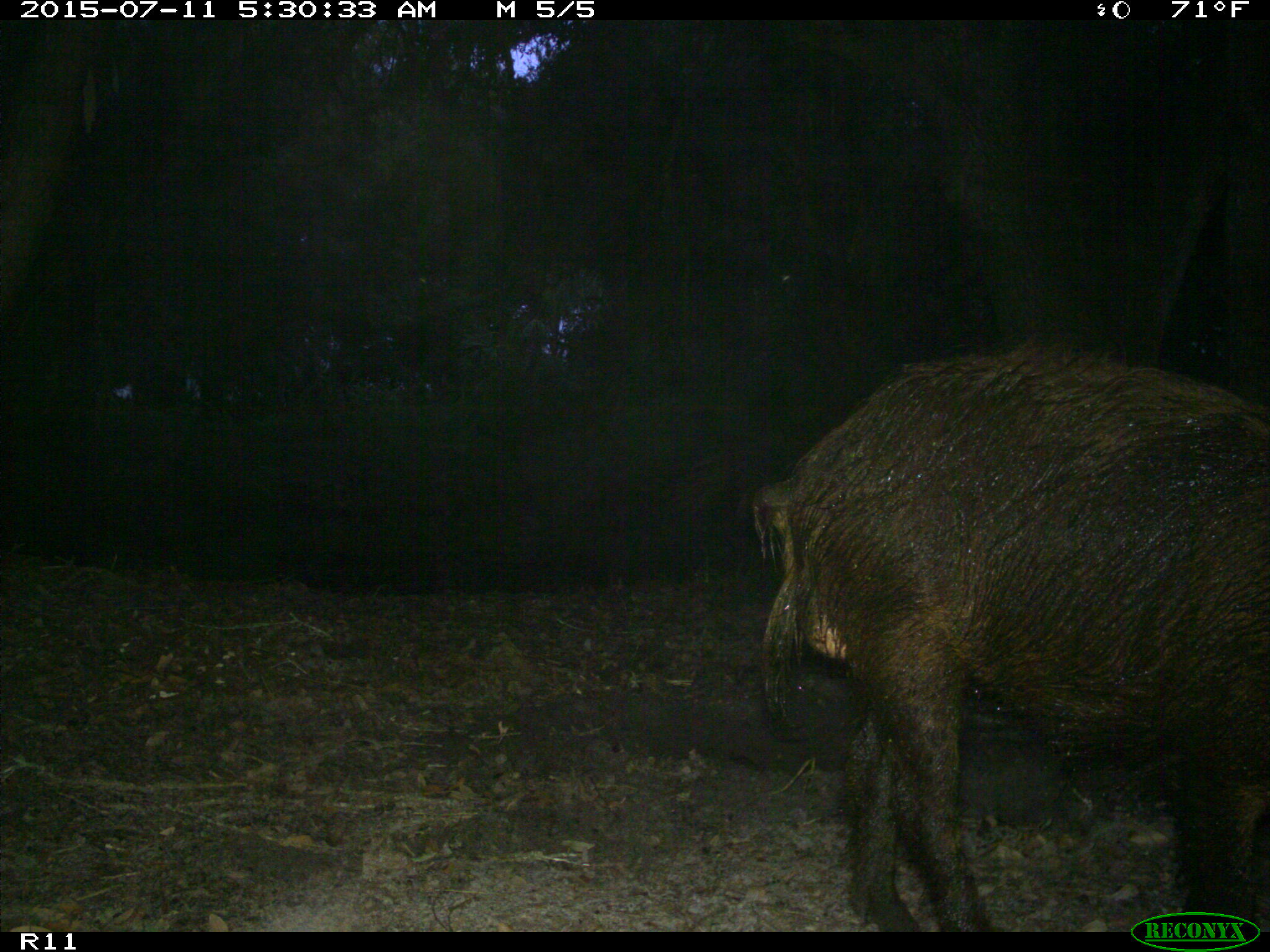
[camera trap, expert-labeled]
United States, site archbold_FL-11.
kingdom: Animalia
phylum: Chordata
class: Mammalia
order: Artiodactyla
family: Suidae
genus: Sus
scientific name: Sus scrofa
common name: wild boar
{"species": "Sus scrofa (wild boar)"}